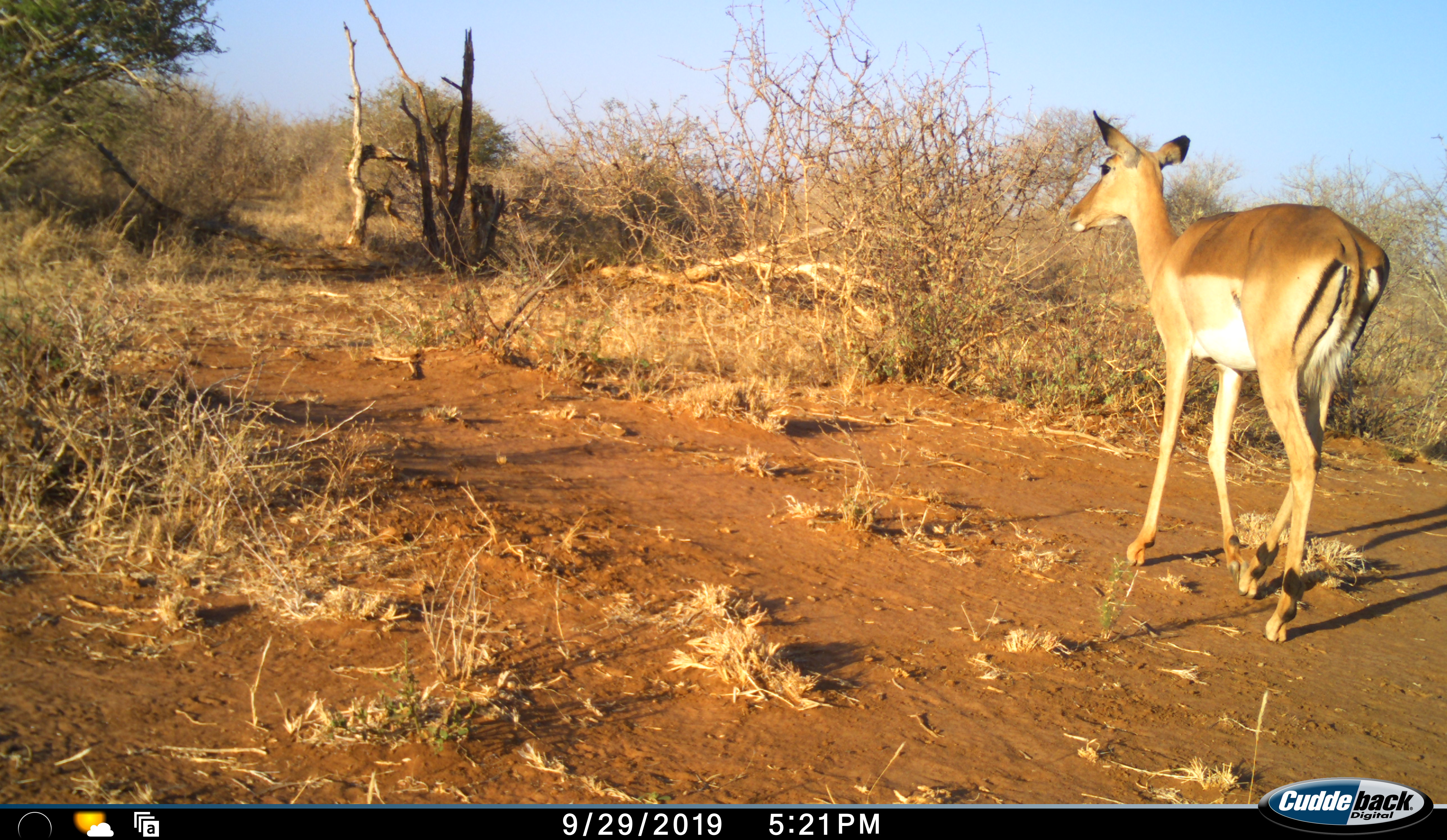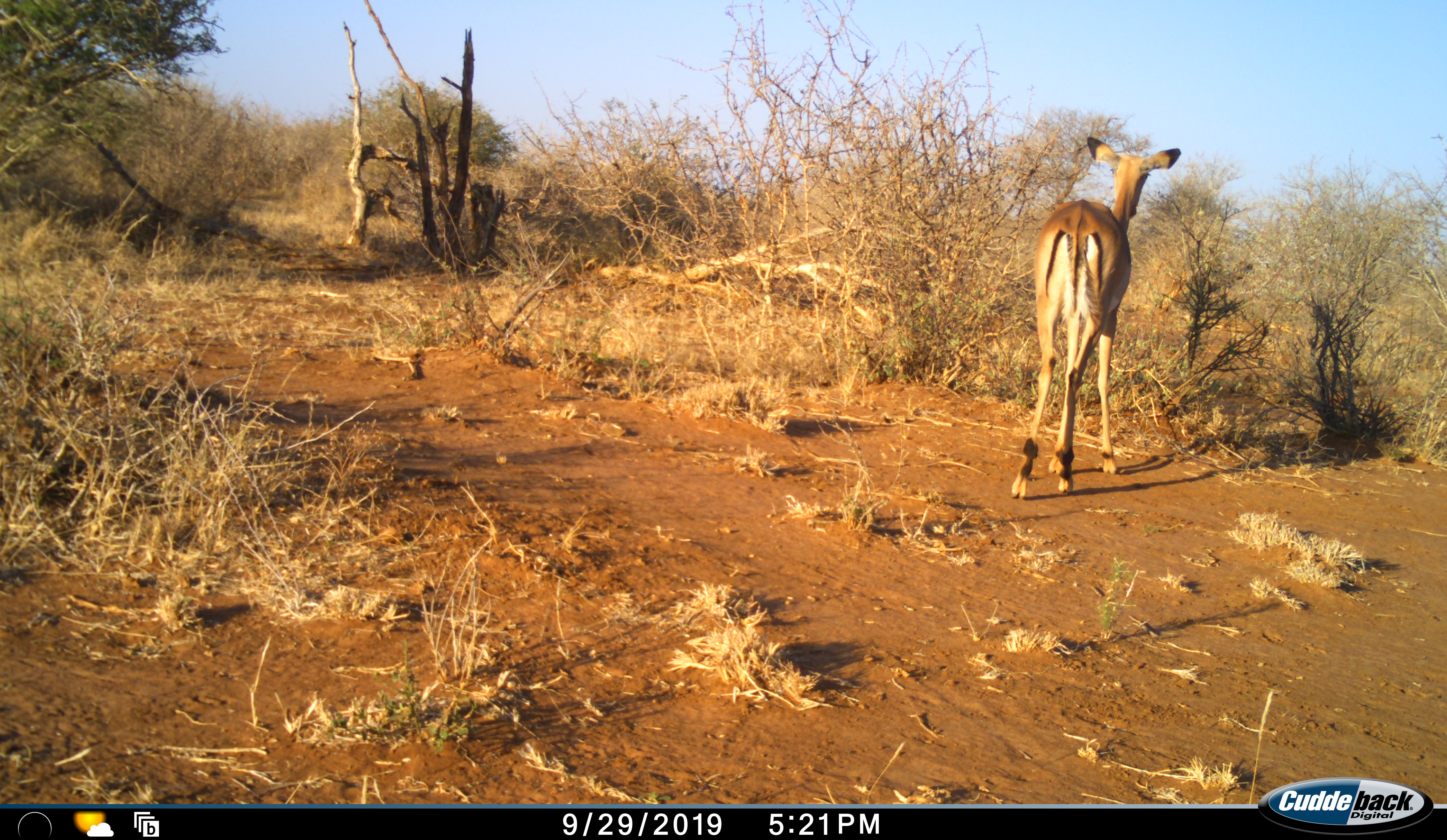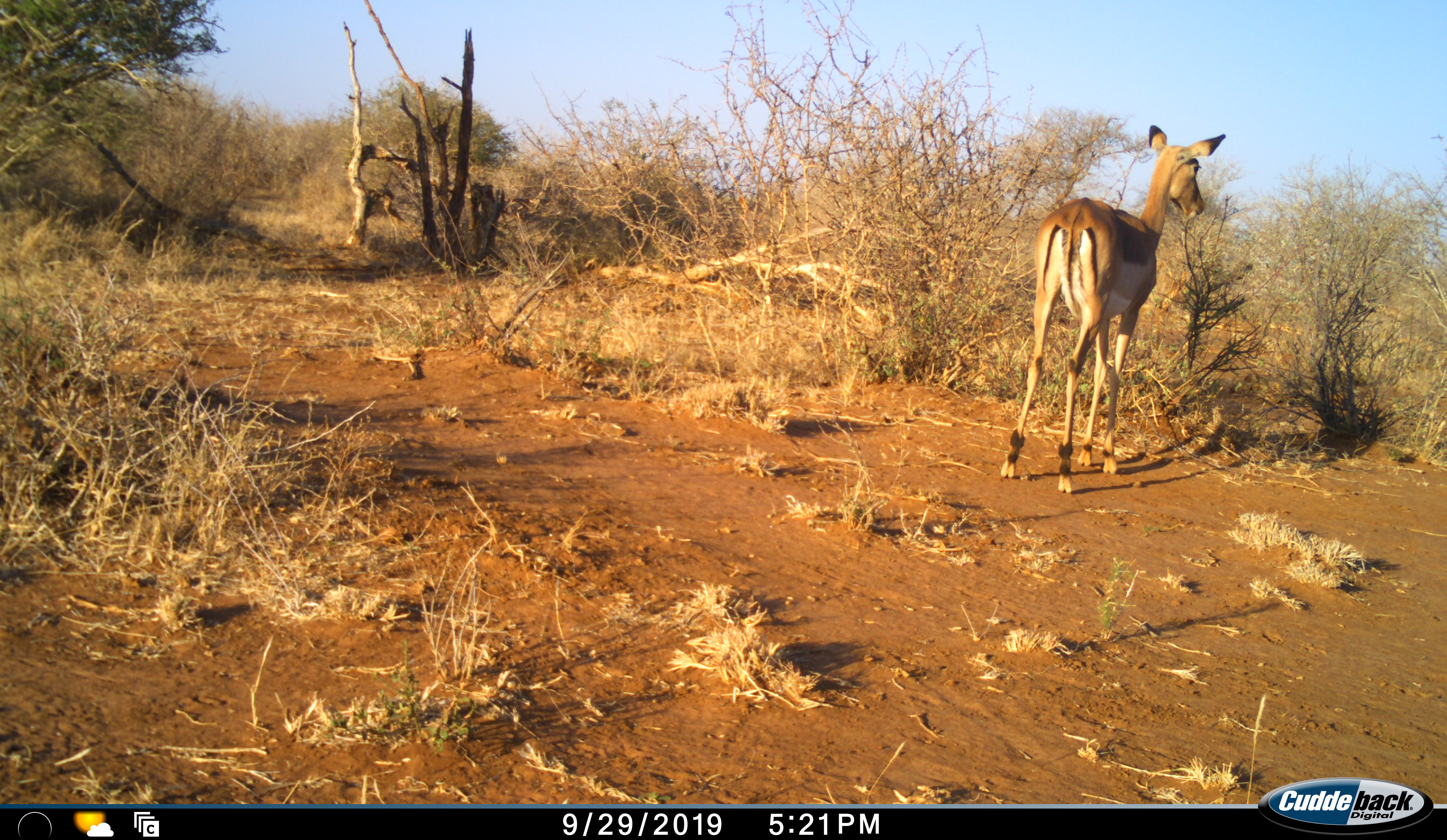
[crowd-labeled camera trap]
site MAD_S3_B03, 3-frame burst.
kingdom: Animalia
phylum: Chordata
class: Mammalia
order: Artiodactyla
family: Bovidae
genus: Aepyceros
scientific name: Aepyceros melampus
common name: impala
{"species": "impala (Aepyceros melampus)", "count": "1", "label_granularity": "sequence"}